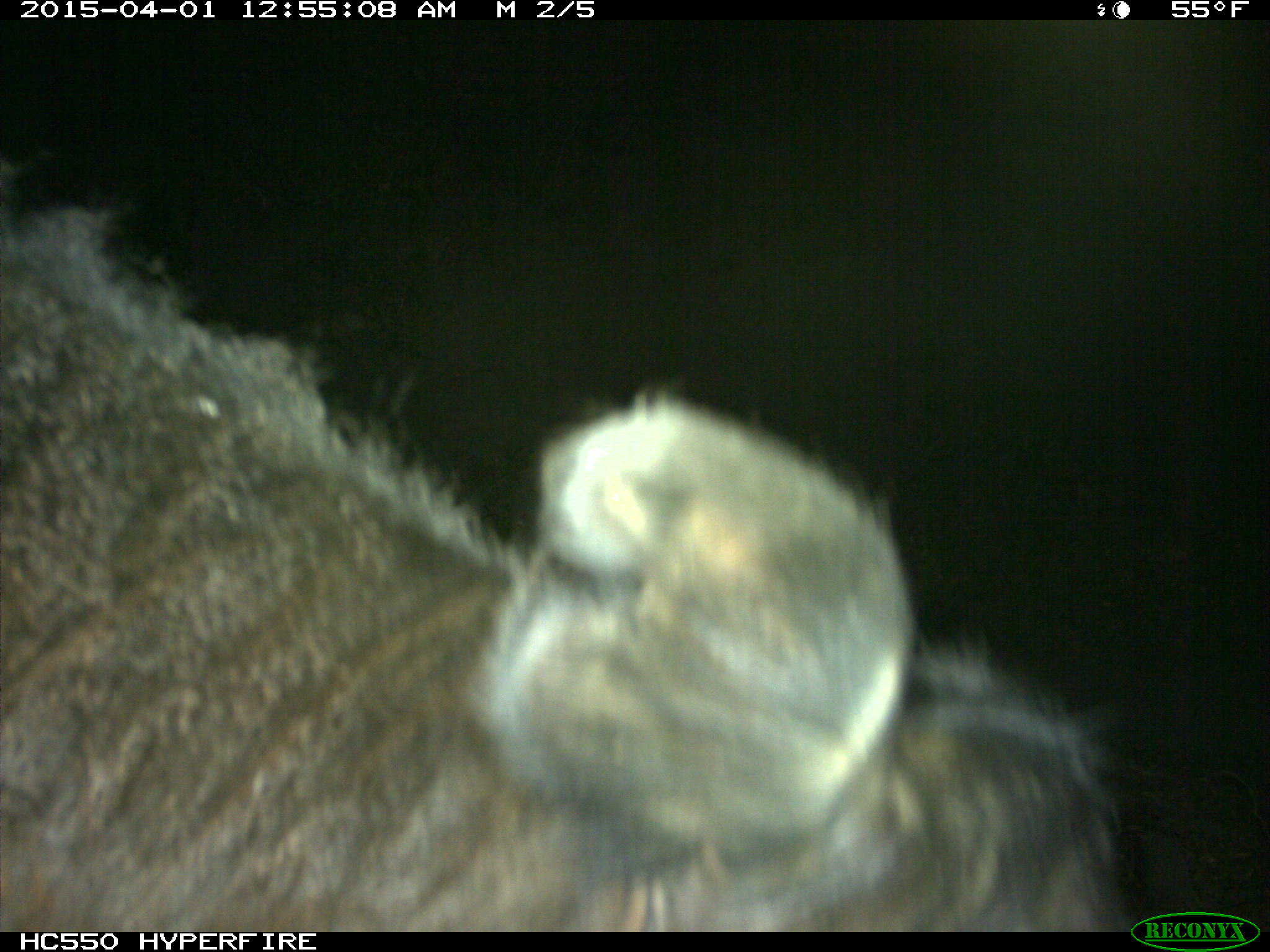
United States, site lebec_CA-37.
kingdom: Animalia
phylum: Chordata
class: Mammalia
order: Artiodactyla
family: Bovidae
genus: Bos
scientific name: Bos taurus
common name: domestic cow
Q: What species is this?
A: Bos taurus (domestic cow).